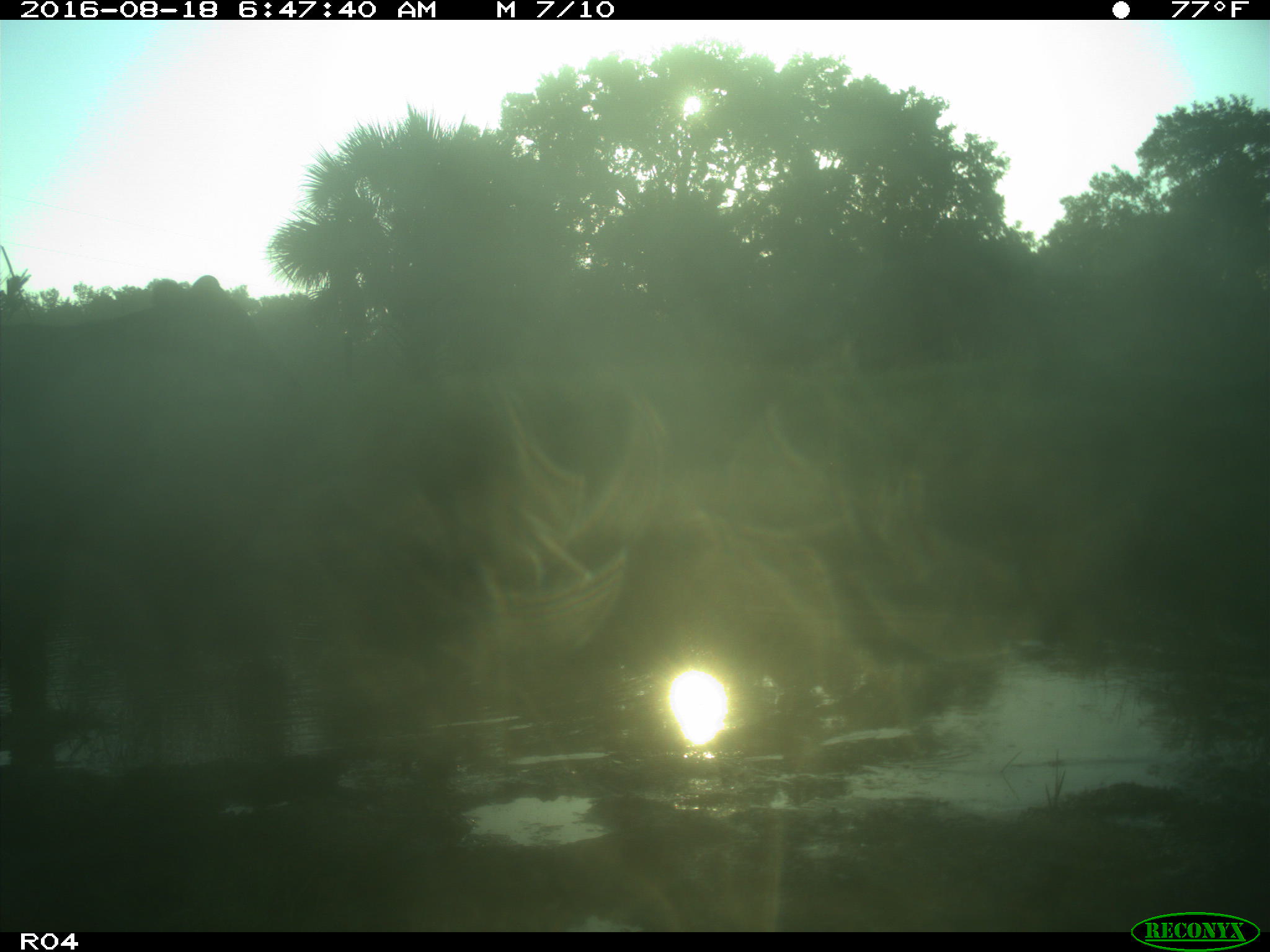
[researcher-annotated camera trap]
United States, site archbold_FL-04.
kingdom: Animalia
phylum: Chordata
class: Mammalia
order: Artiodactyla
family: Bovidae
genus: Bos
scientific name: Bos taurus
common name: domestic cow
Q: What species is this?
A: Bos taurus (domestic cow).